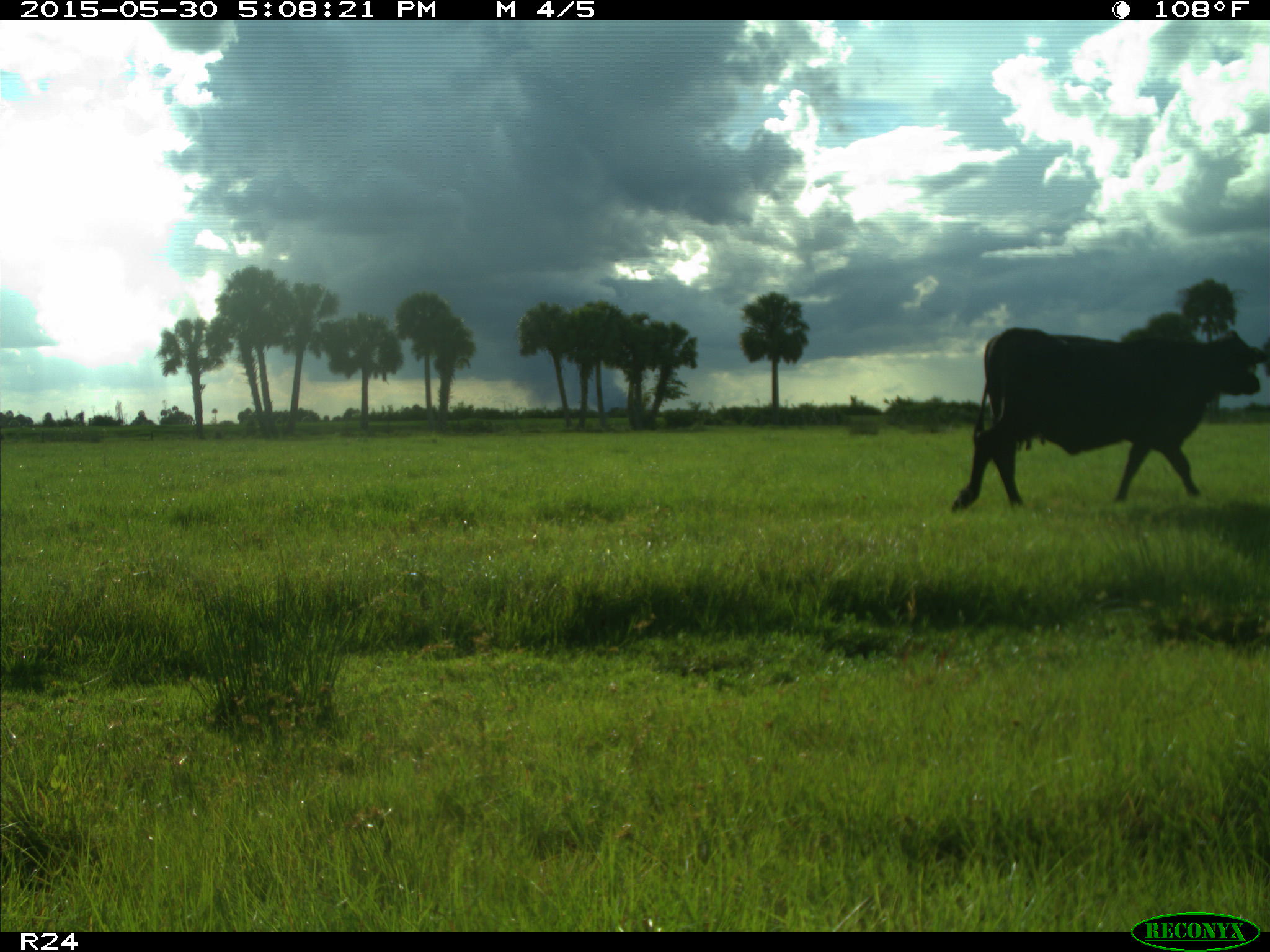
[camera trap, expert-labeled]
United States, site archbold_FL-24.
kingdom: Animalia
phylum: Chordata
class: Mammalia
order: Artiodactyla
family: Bovidae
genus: Bos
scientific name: Bos taurus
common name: domestic cow